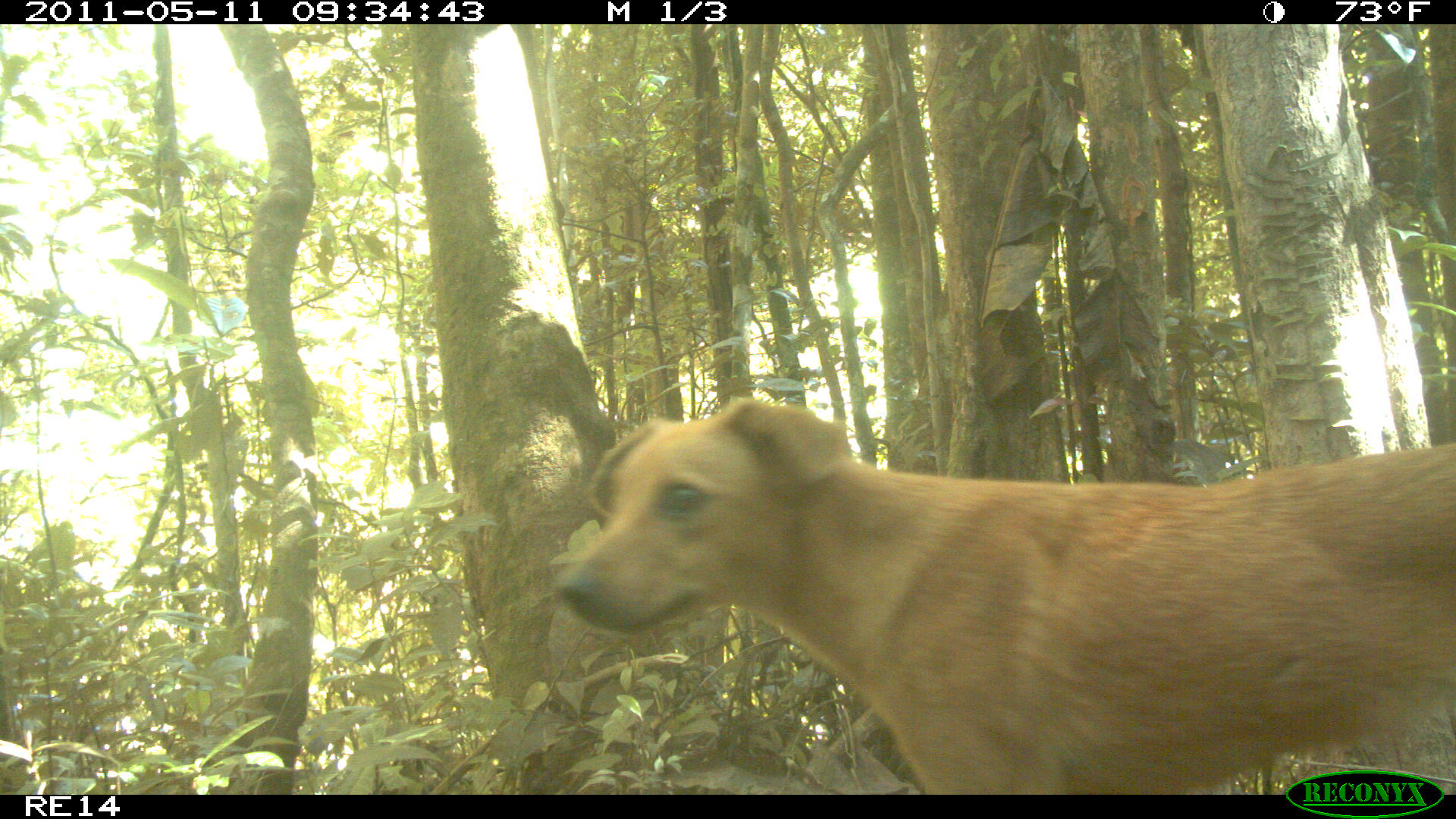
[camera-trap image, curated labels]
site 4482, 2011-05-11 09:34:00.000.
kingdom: Animalia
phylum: Chordata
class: Mammalia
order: Carnivora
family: Canidae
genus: Canis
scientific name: Canis familiaris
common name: domestic dog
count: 1